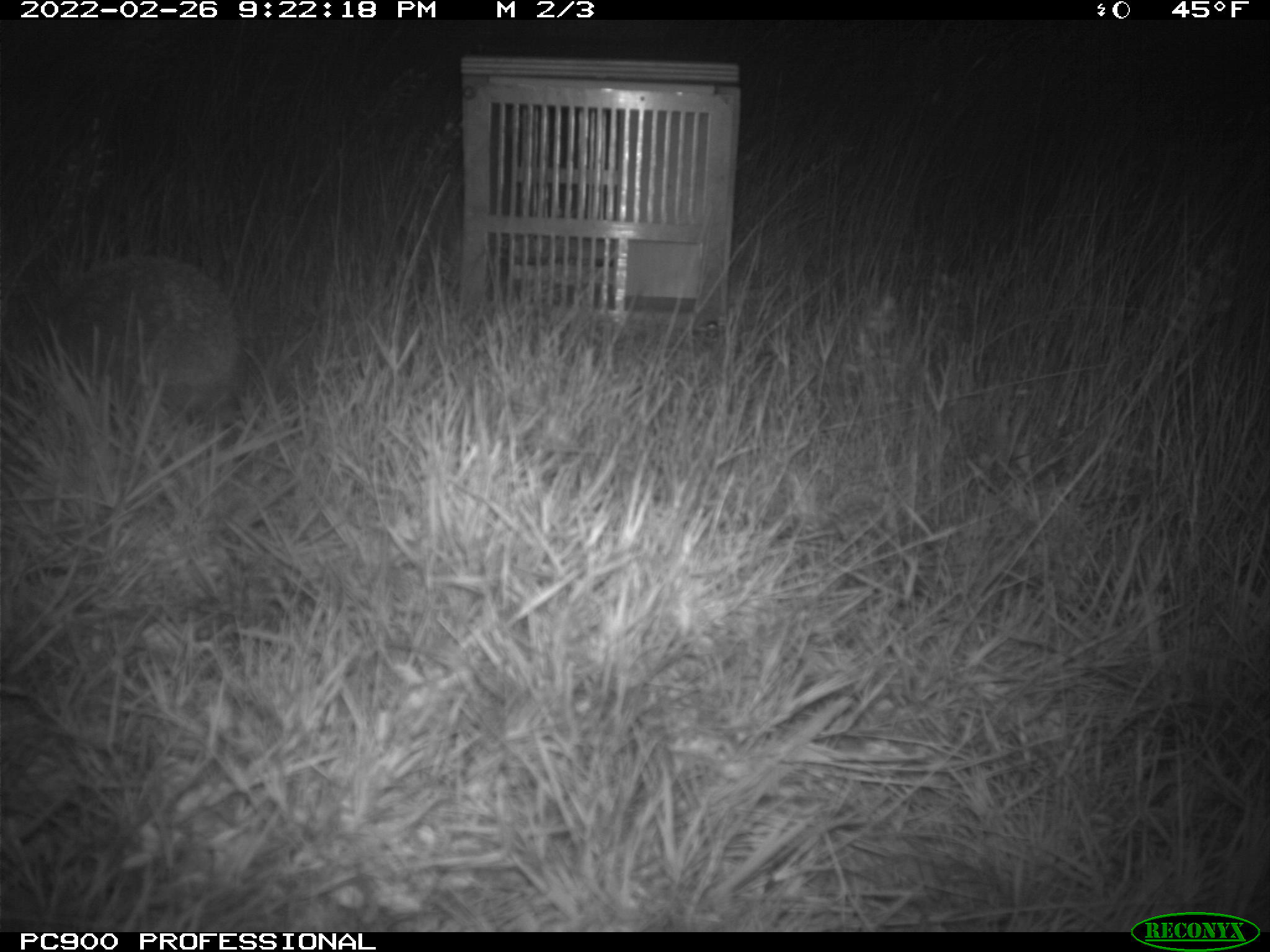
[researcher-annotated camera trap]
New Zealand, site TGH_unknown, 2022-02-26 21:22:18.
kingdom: Animalia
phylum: Chordata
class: Mammalia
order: Eulipotyphla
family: Erinaceidae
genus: Erinaceus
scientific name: Erinaceus europaeus europaeus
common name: european hedgehog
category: hedgehog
Hedgehog (european hedgehog) (Erinaceus europaeus europaeus).